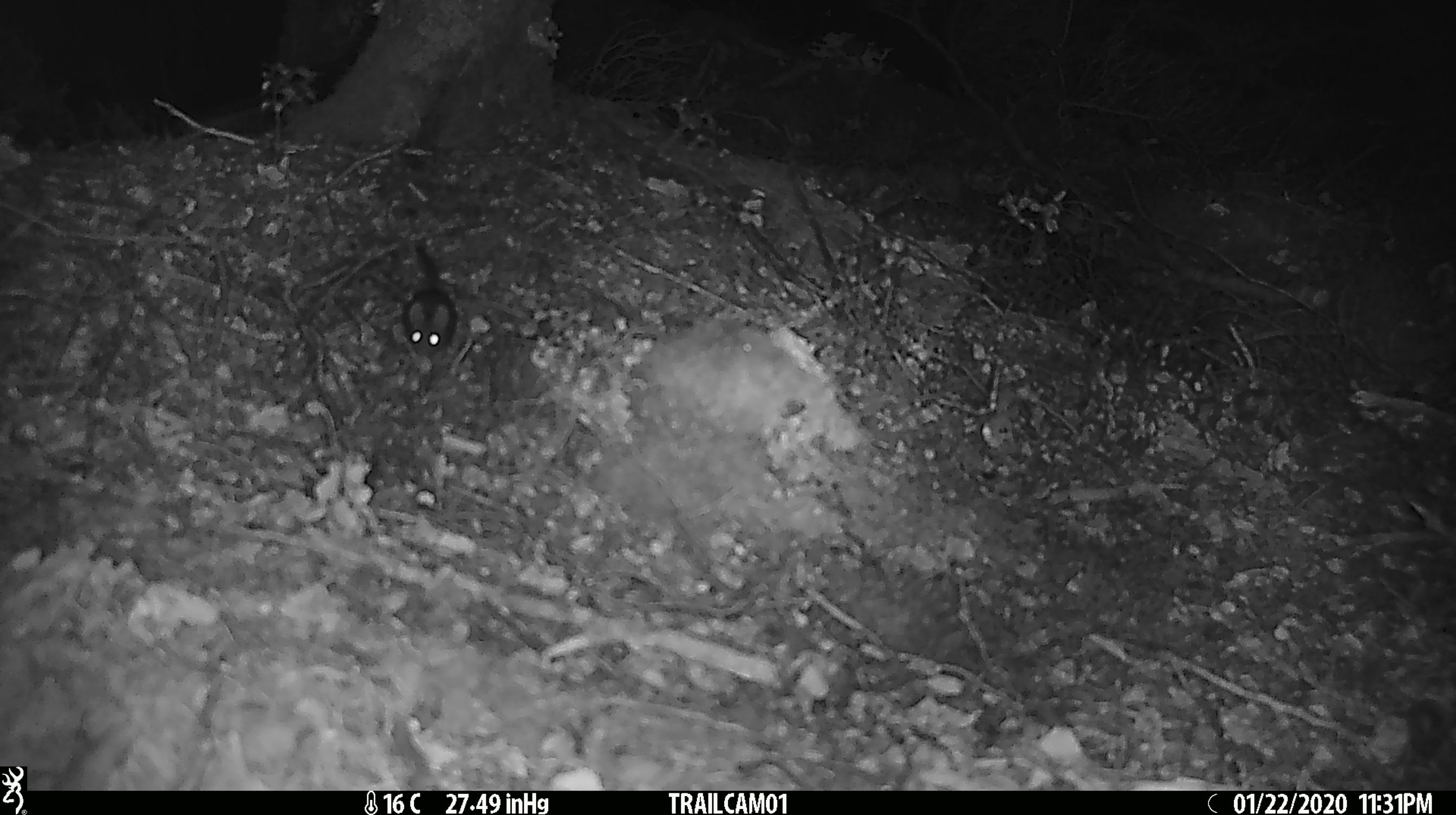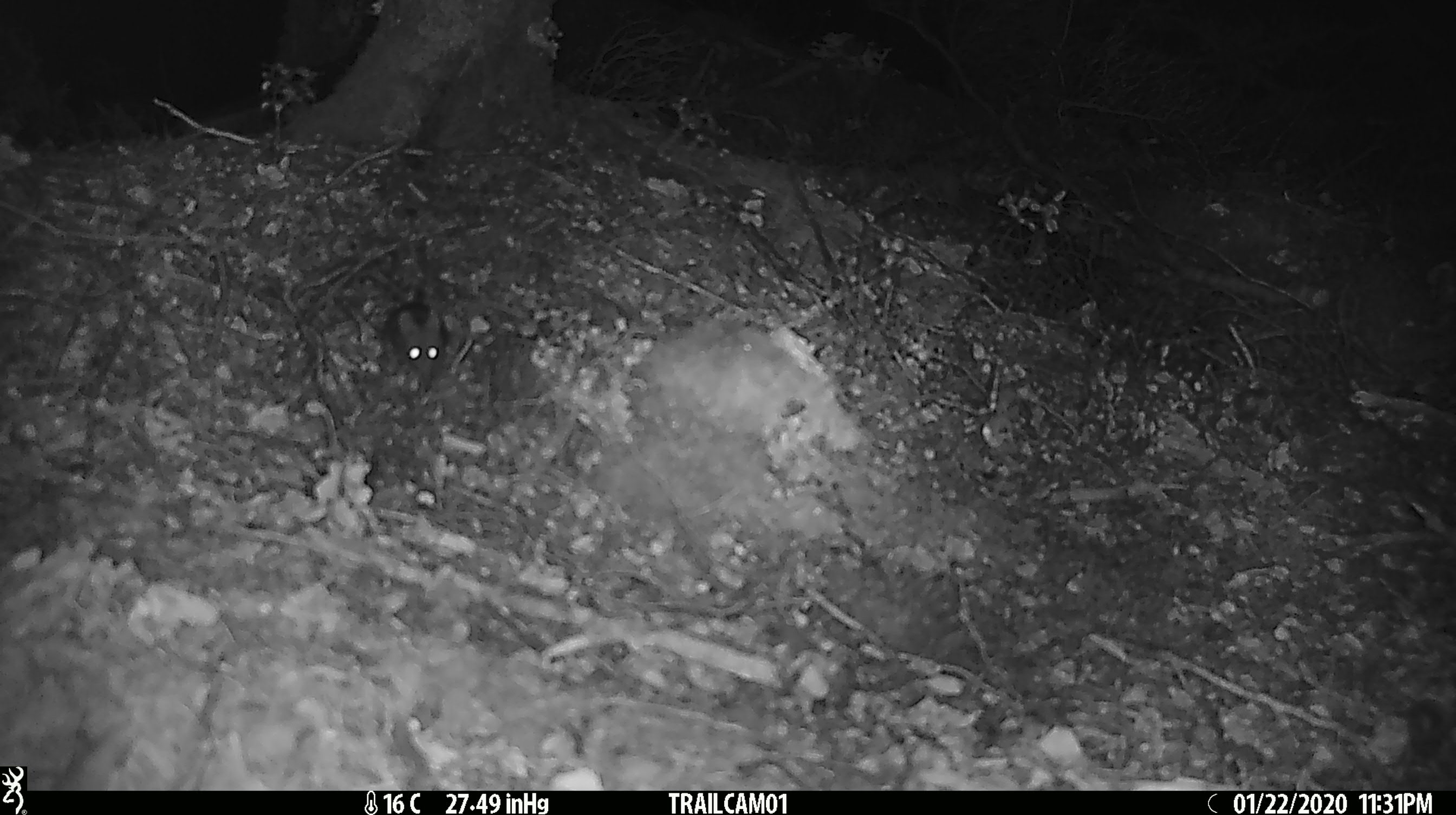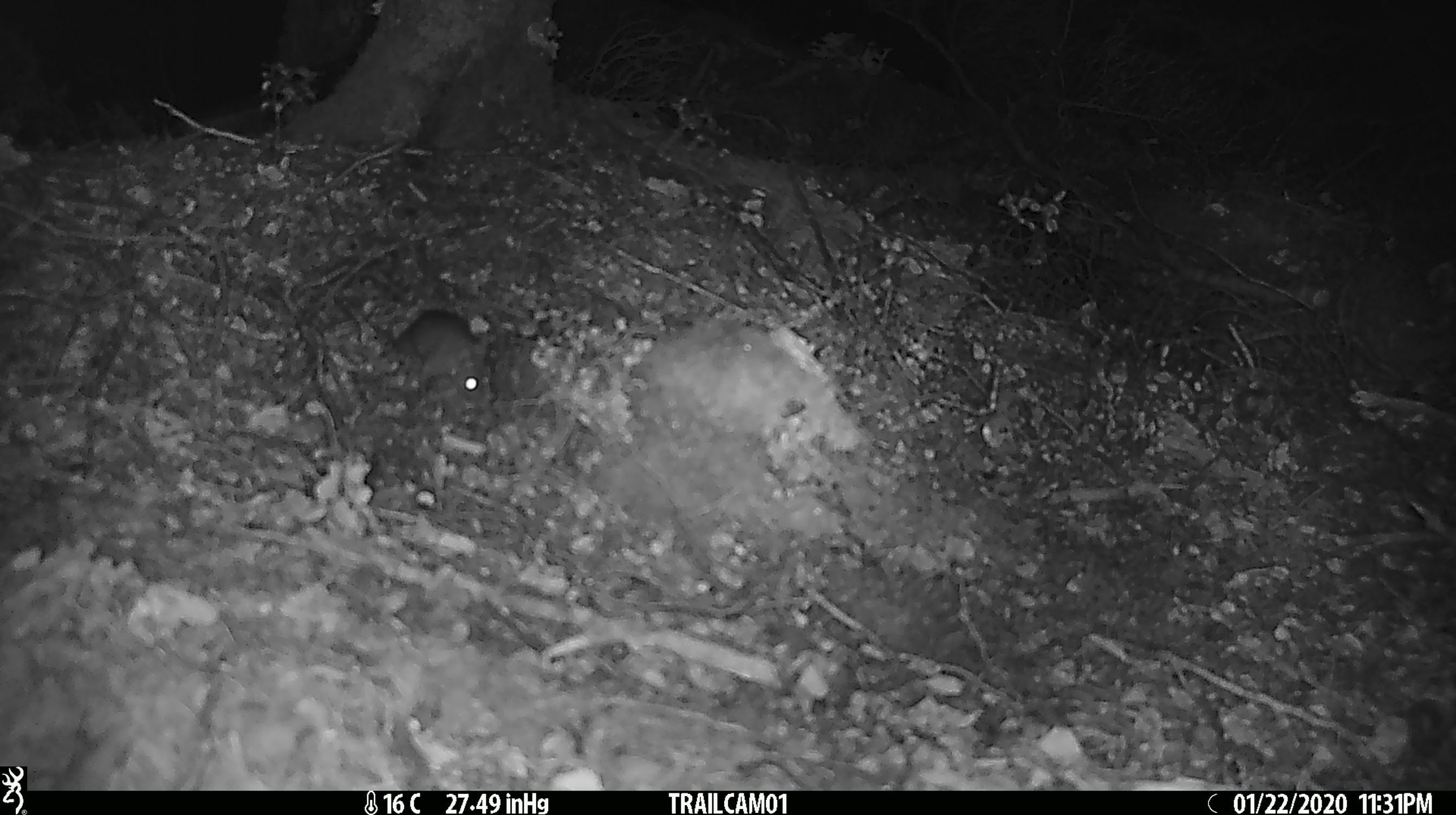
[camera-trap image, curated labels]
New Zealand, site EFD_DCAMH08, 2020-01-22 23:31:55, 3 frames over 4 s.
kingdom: Animalia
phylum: Chordata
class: Mammalia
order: Rodentia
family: Muridae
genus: Mus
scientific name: Mus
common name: mouse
Mouse (Mus).